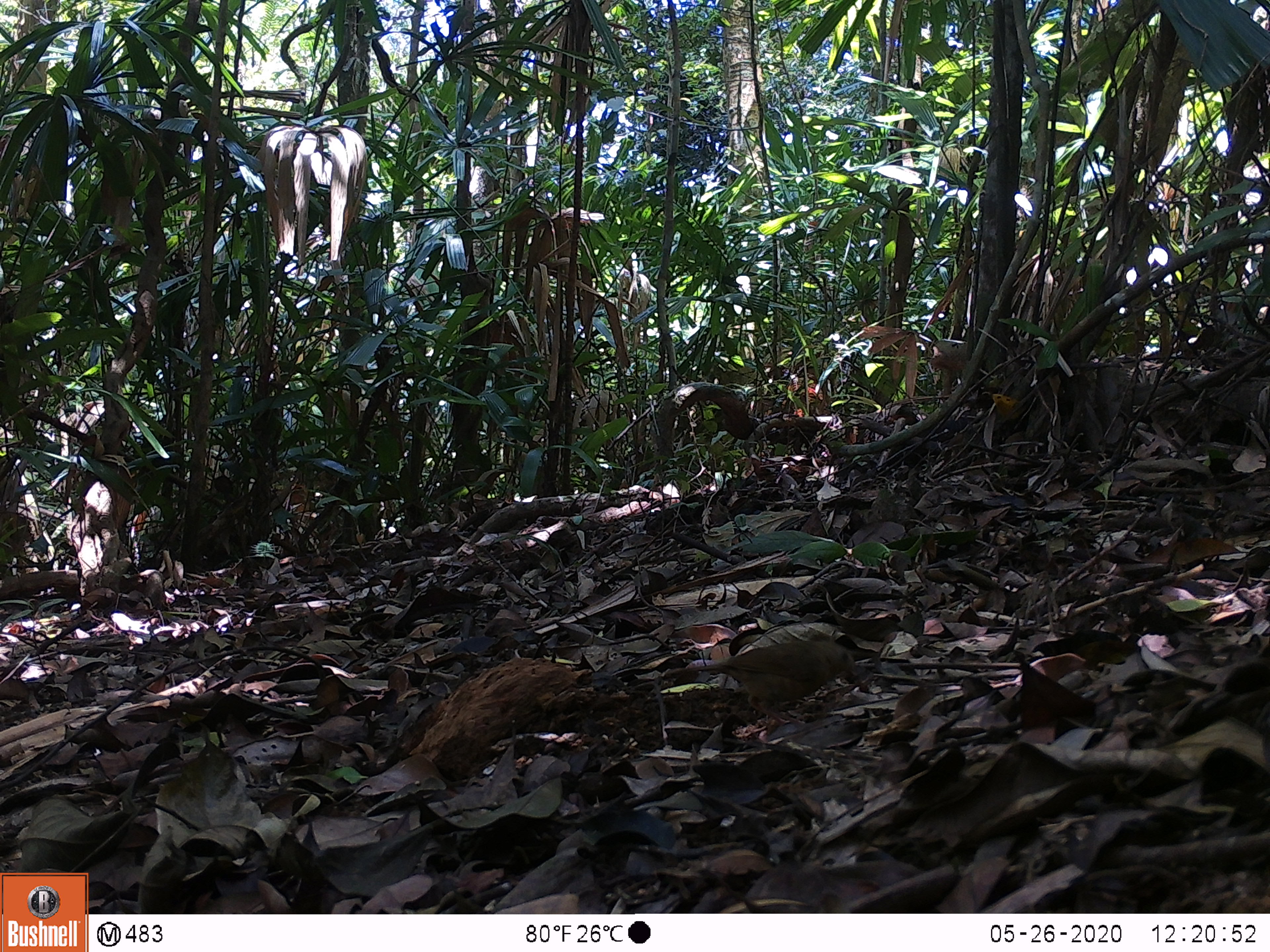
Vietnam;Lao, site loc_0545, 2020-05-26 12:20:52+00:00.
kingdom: Animalia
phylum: Chordata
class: Aves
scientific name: Aves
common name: bird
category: unidentified bird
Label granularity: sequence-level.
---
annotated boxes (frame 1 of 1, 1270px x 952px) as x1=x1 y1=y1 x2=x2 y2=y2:
unidentified bird: x1=661 y1=639 x2=861 y2=725